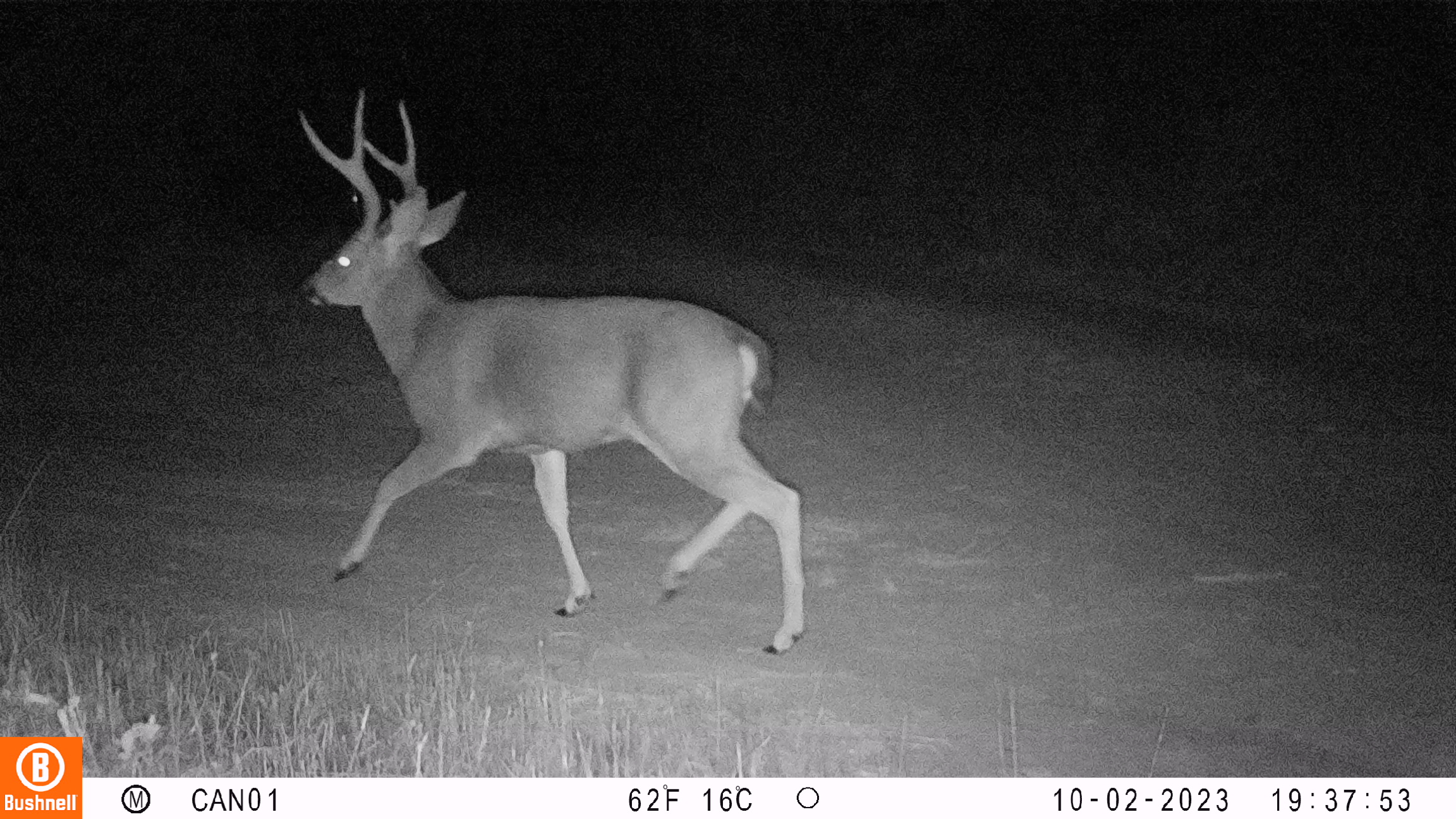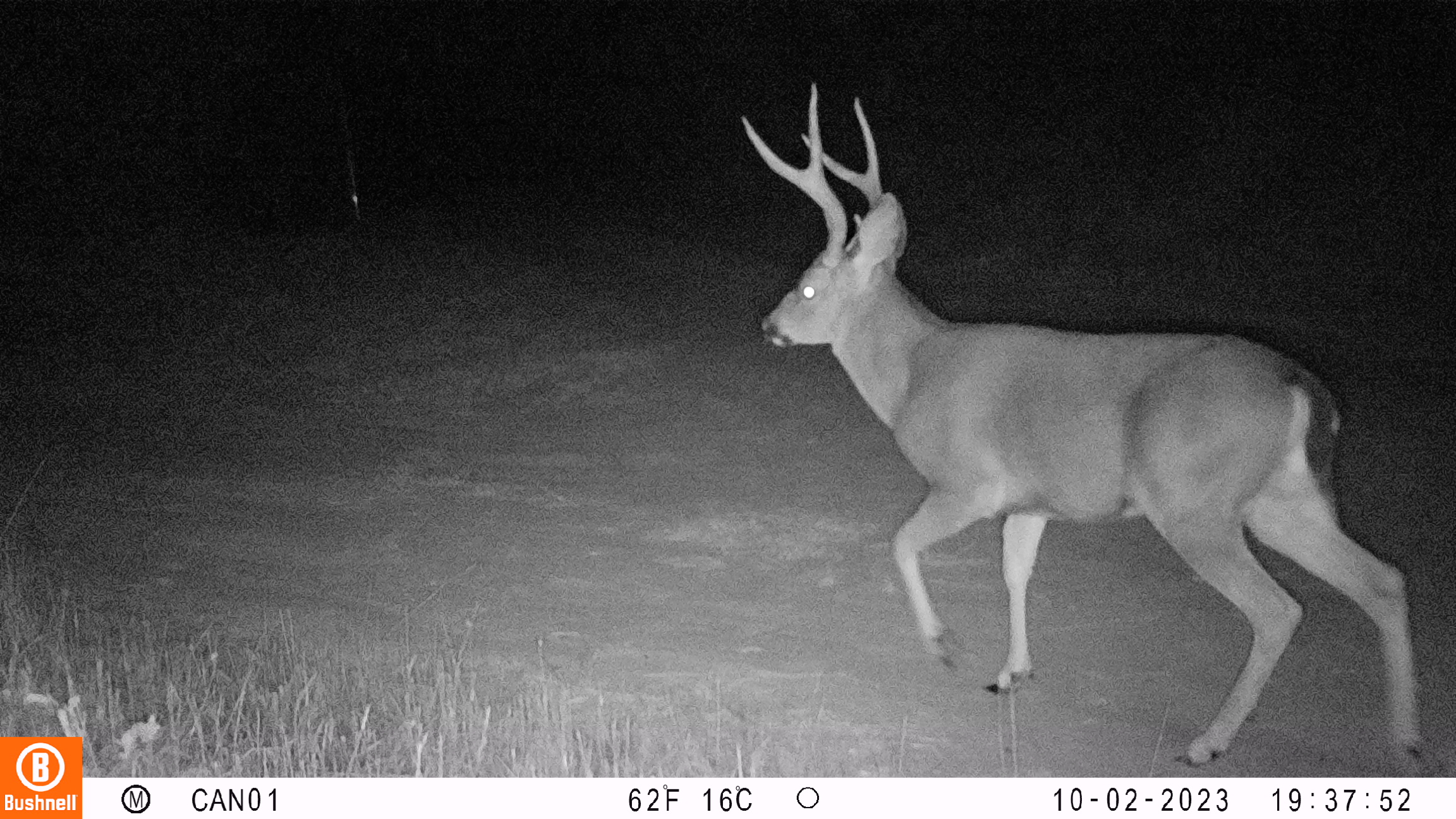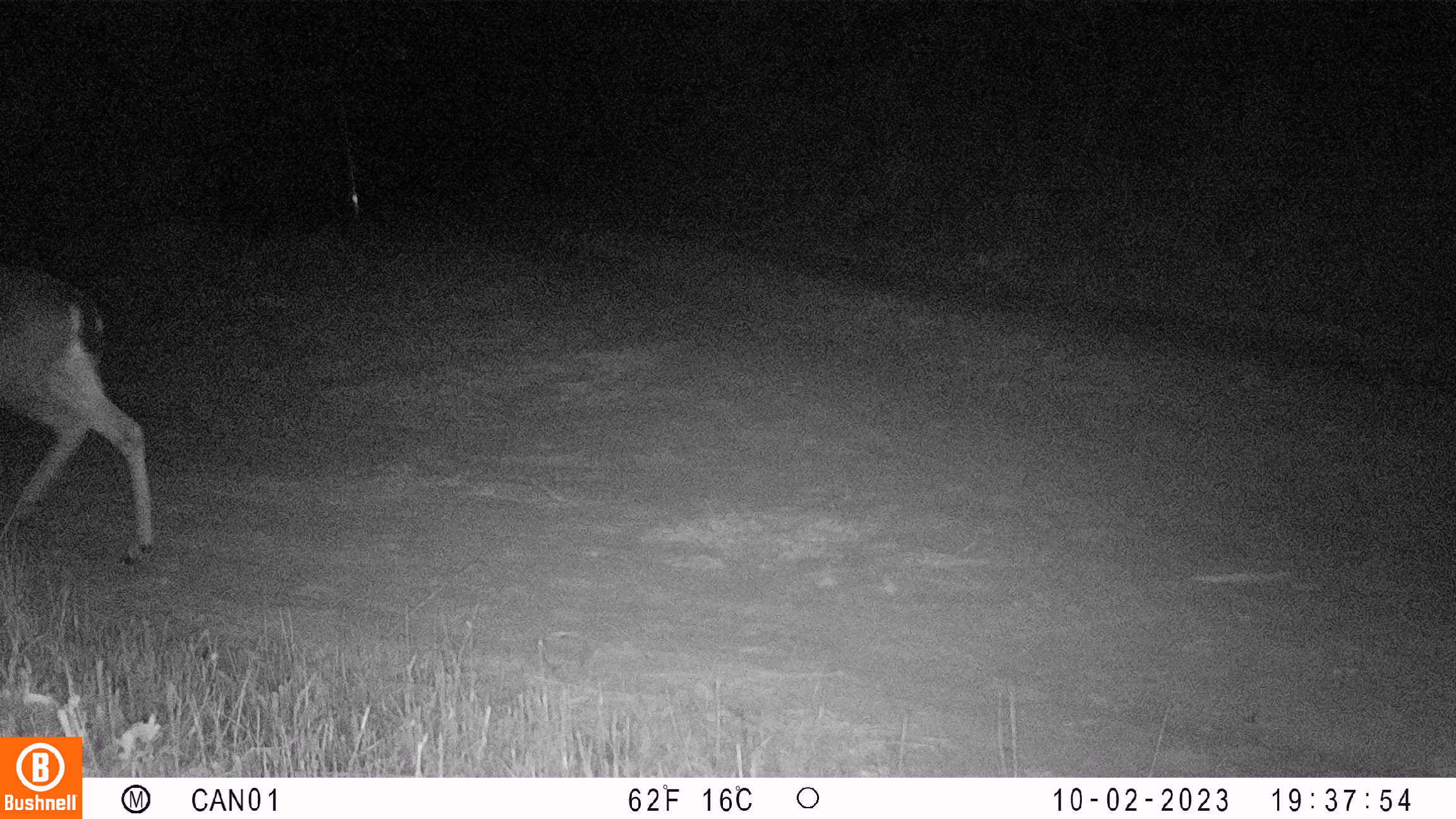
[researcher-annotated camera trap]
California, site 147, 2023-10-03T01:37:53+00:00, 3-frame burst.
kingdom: Animalia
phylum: Chordata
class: Mammalia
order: Artiodactyla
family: Cervidae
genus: Odocoileus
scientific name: Odocoileus hemionus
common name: mule deer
Mule deer (Odocoileus hemionus).